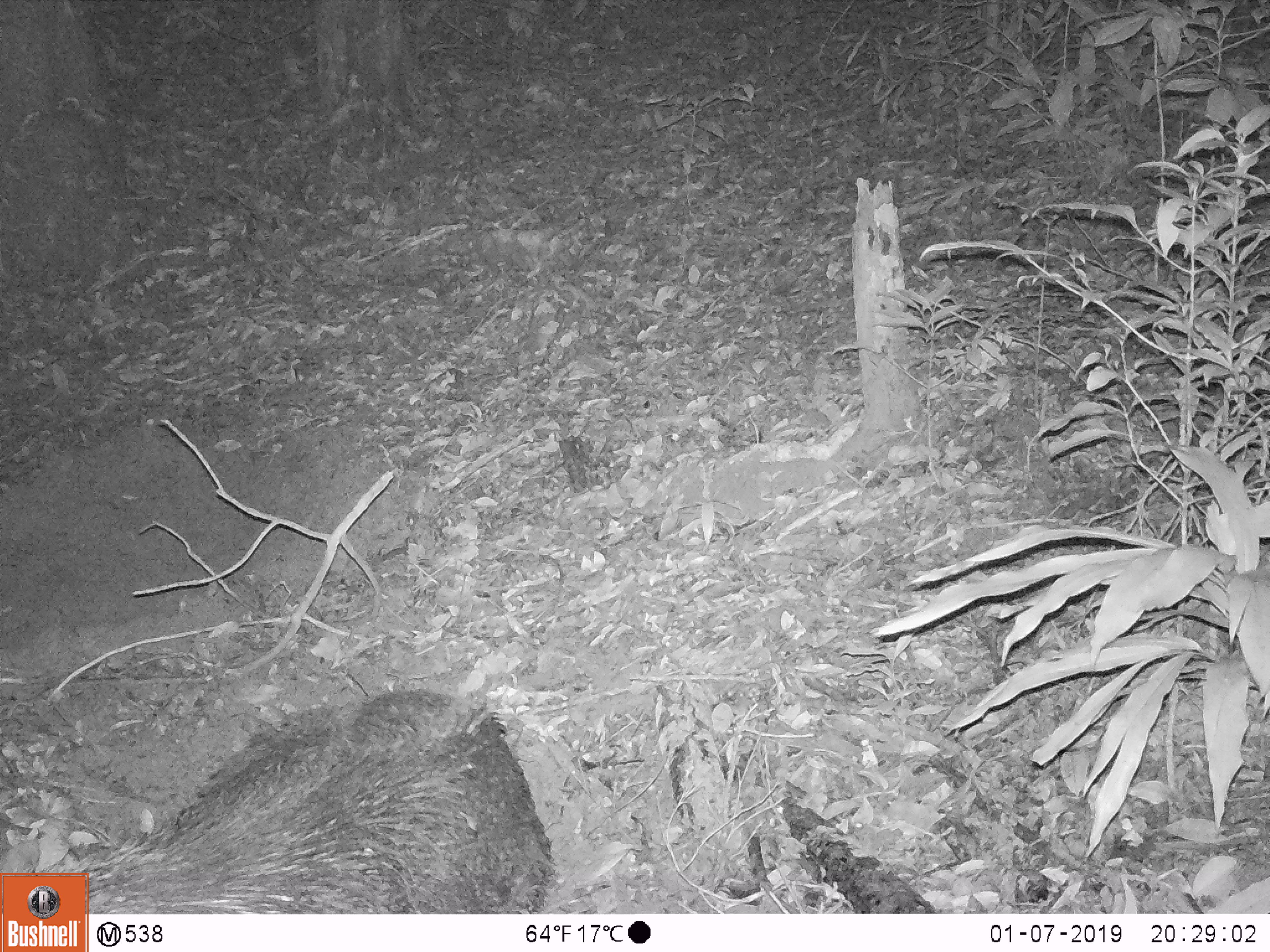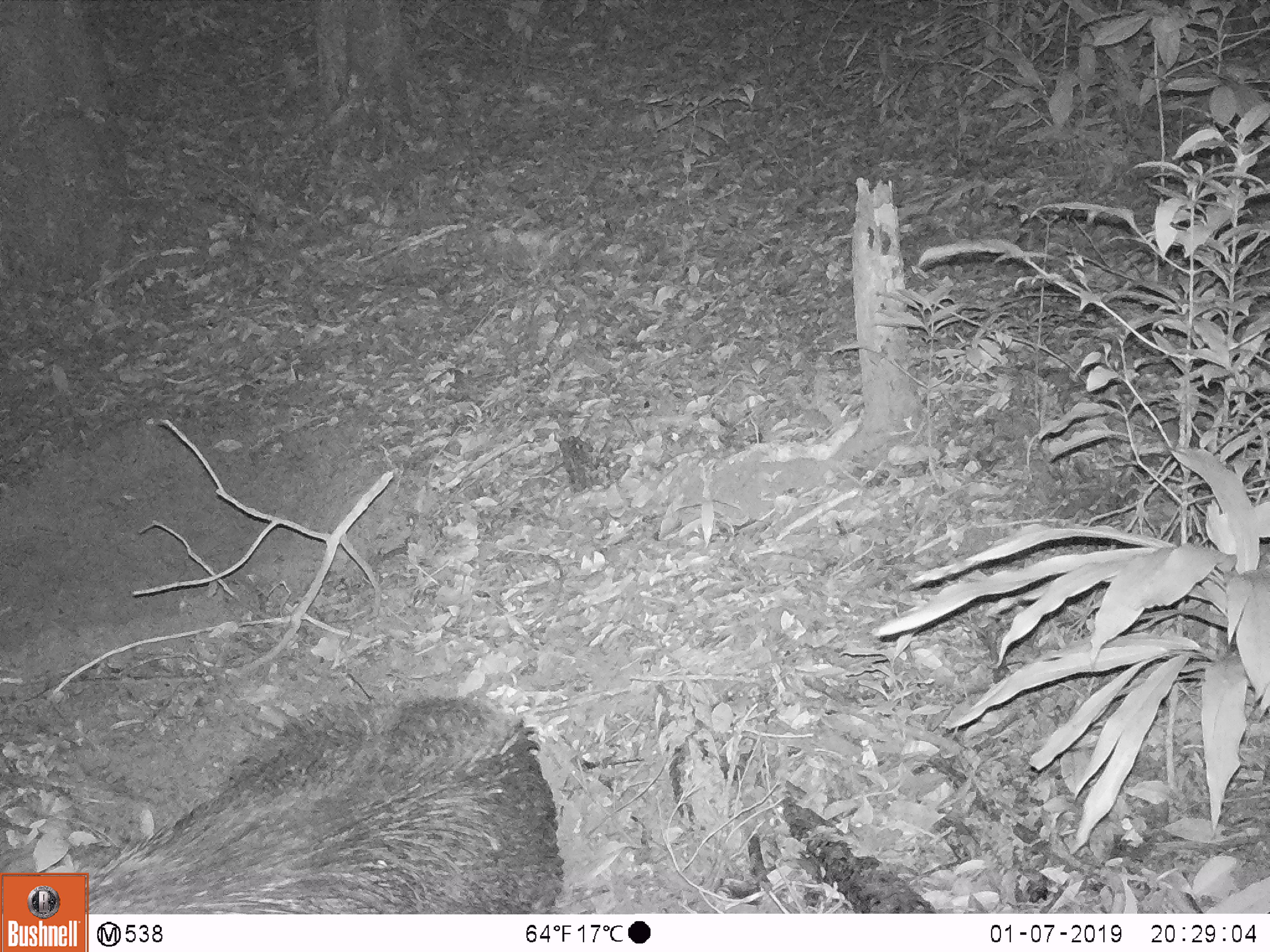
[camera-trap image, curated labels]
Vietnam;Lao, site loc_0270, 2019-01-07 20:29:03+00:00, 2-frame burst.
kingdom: Animalia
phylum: Chordata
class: Mammalia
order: Artiodactyla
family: Suidae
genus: Sus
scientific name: Sus scrofa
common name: eurasian wild pig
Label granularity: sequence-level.